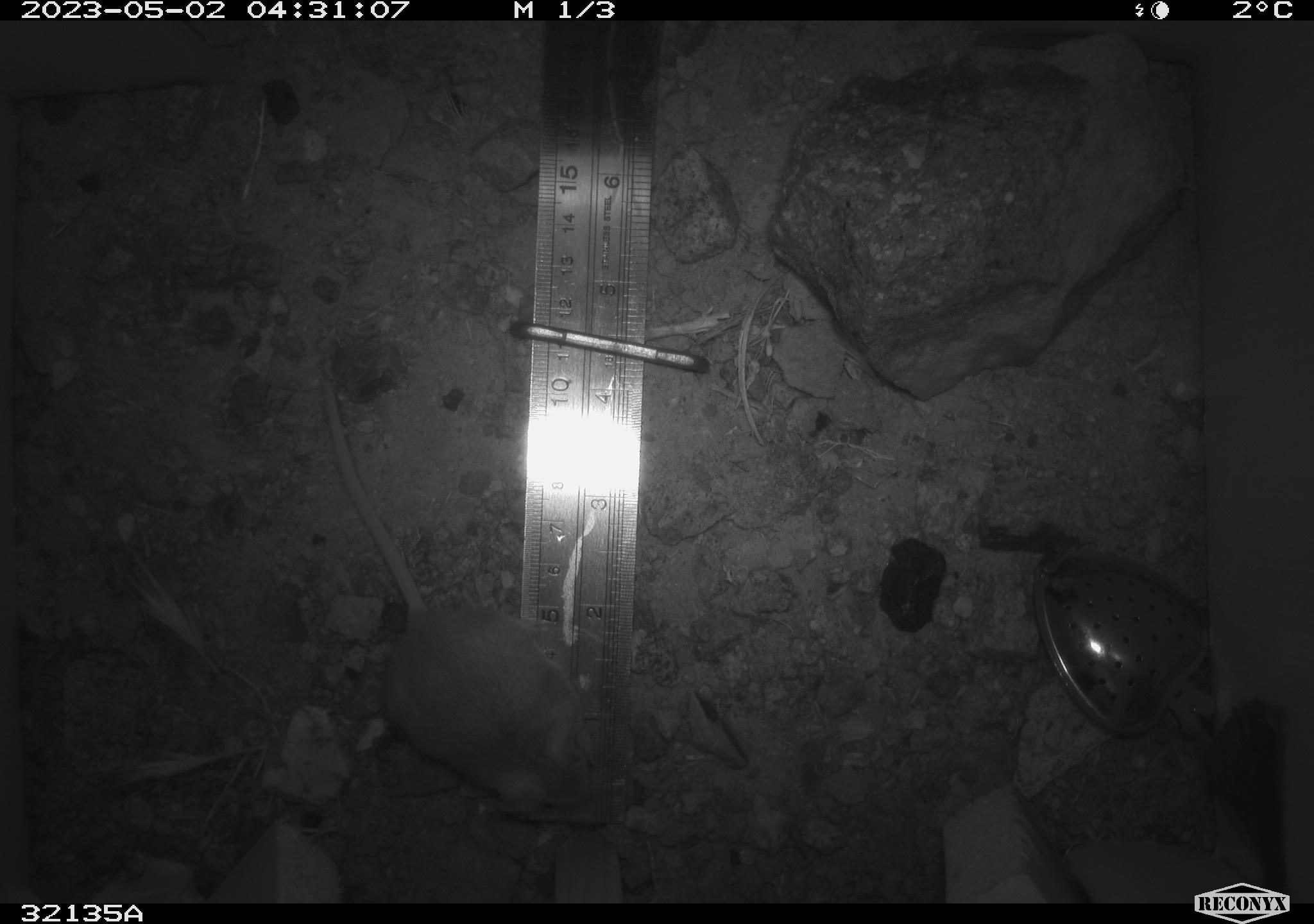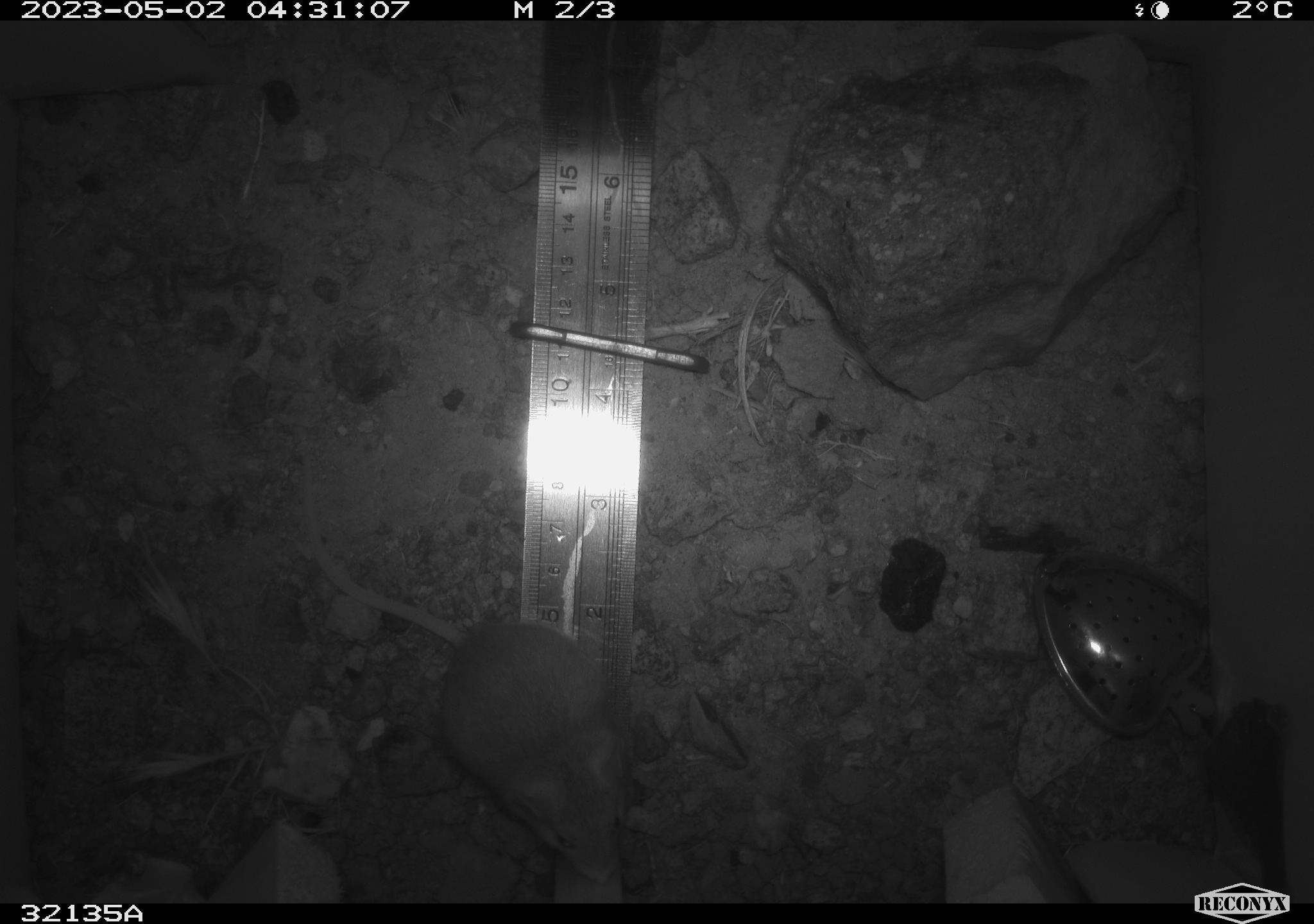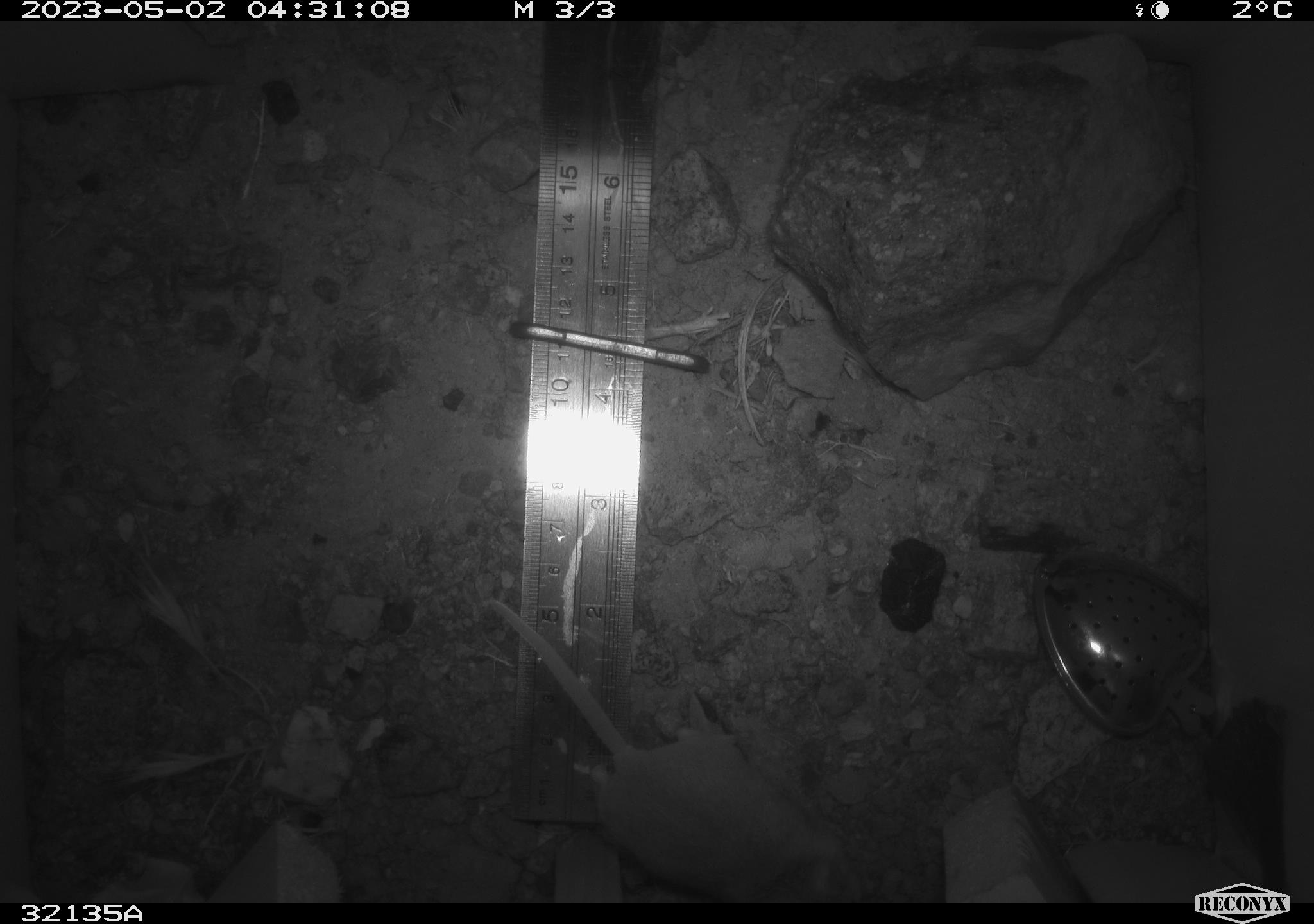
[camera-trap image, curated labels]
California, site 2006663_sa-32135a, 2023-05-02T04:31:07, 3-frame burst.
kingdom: Animalia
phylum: Chordata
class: Mammalia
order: Rodentia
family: Cricetidae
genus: Peromyscus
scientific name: Peromyscus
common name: deer mice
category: peromyscus species